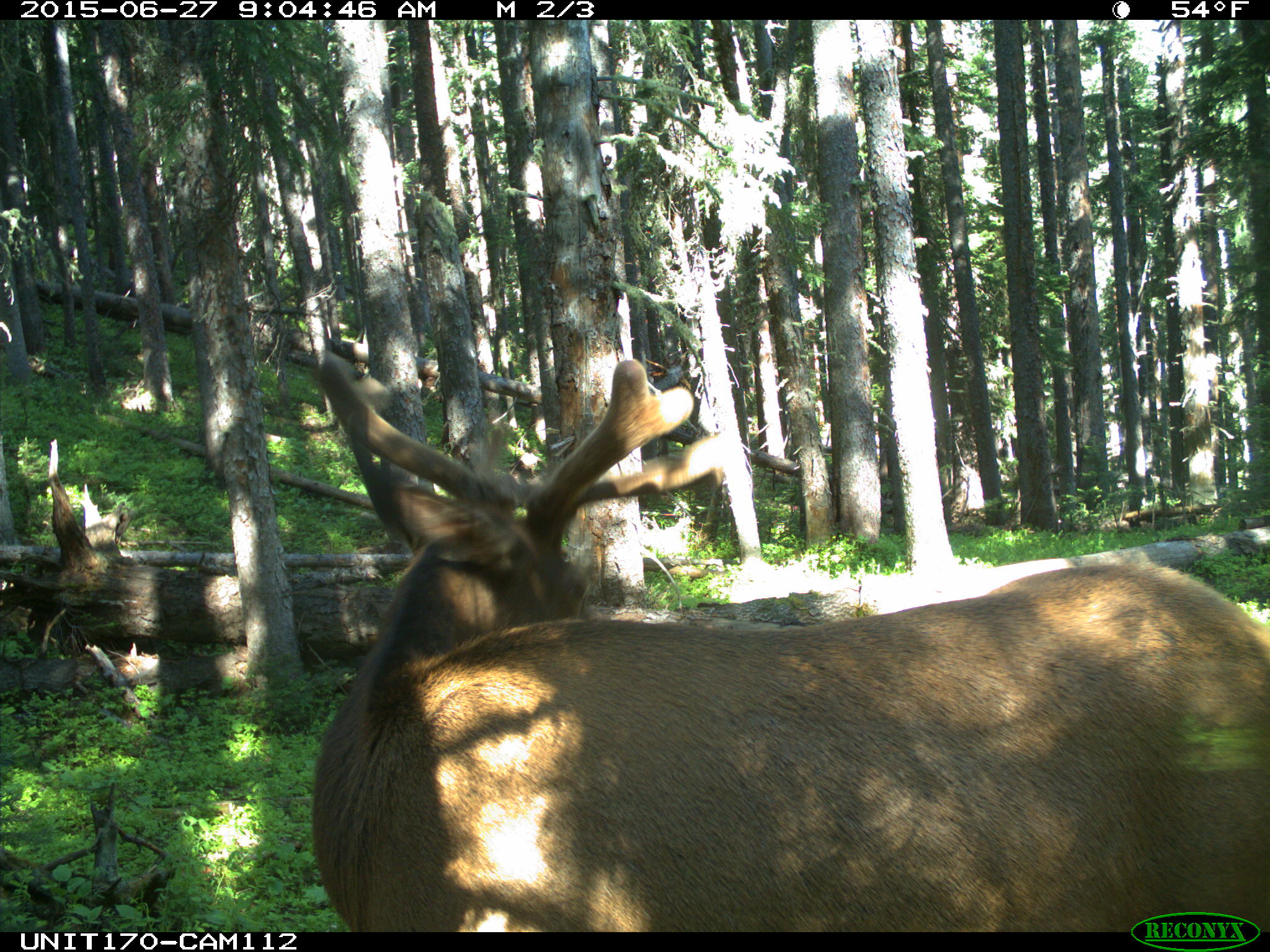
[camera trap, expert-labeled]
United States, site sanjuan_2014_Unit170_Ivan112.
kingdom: Animalia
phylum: Chordata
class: Mammalia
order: Artiodactyla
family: Cervidae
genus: Cervus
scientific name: Cervus elaphus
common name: red deer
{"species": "Cervus elaphus (red deer)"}